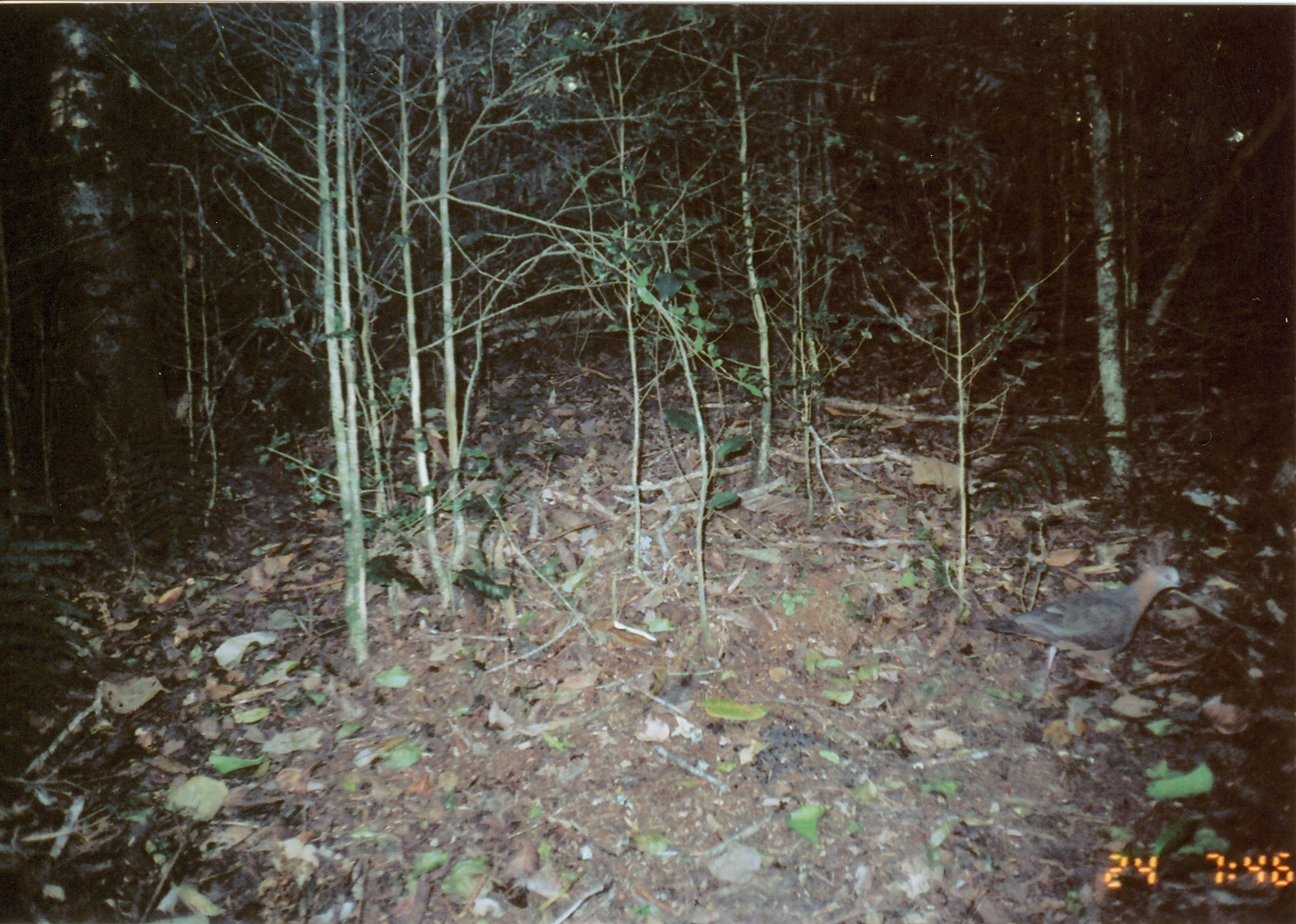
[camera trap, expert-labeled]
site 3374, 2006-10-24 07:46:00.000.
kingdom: Animalia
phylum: Chordata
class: Aves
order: Columbiformes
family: Columbidae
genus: Columba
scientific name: Columba larvata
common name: lemon dove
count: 1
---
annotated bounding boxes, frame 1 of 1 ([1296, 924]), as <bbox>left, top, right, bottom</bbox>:
columba larvata: <bbox>978, 537, 1189, 670</bbox>